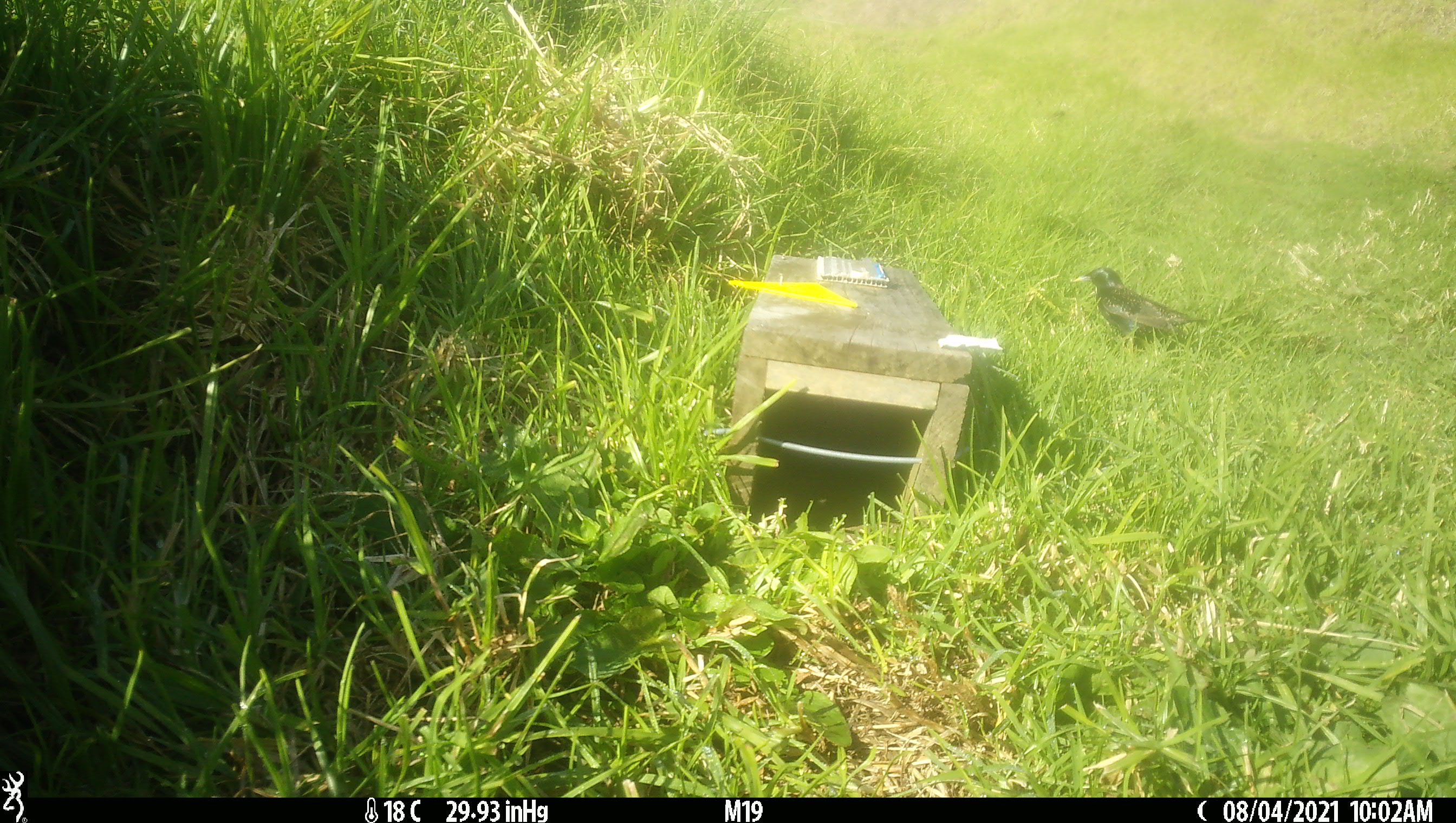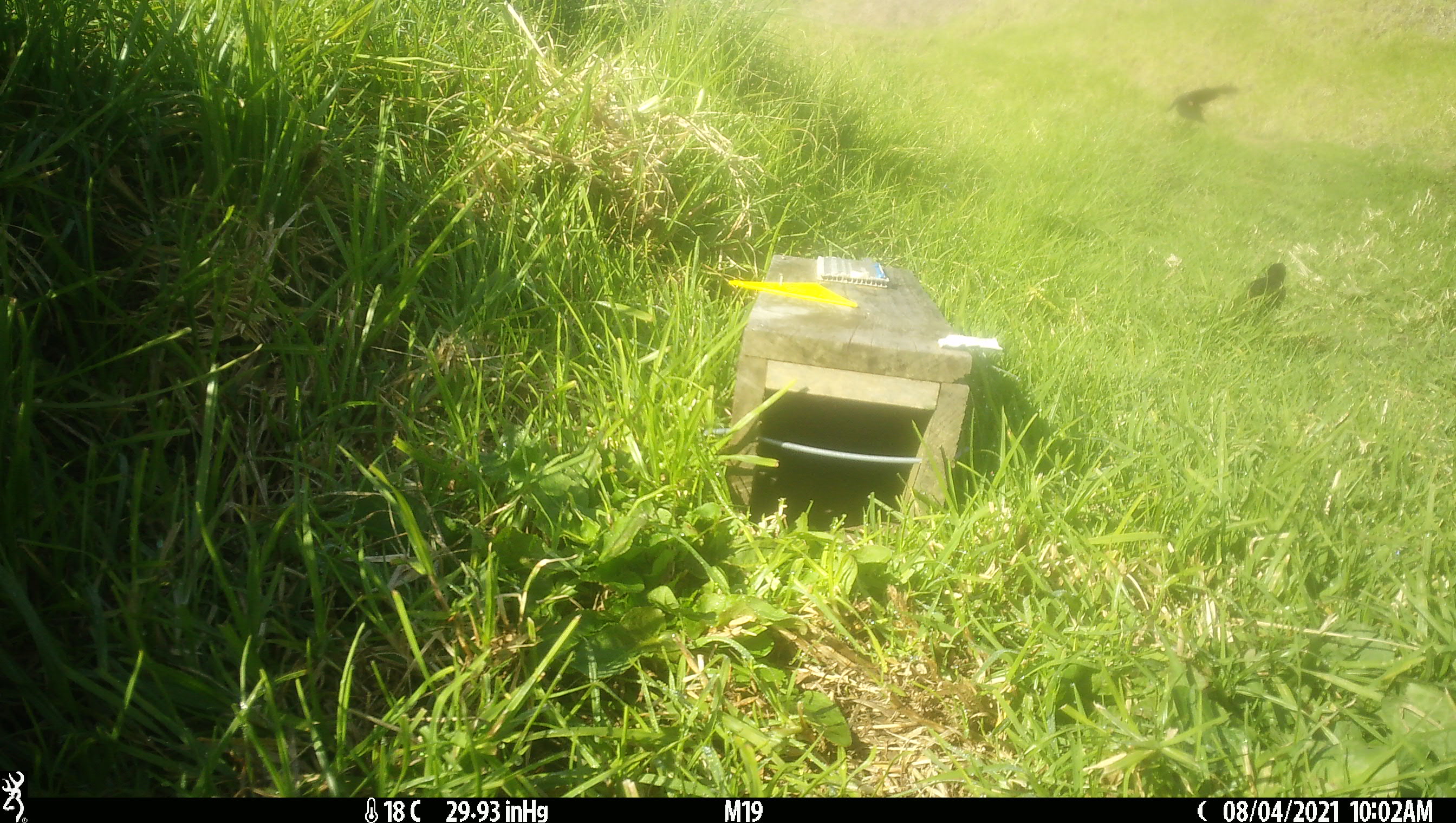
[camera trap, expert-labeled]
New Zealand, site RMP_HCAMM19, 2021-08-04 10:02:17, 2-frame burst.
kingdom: Animalia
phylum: Chordata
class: Aves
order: Passeriformes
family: Sturnidae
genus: Sturnus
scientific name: Sturnus vulgaris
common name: european starling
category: starling